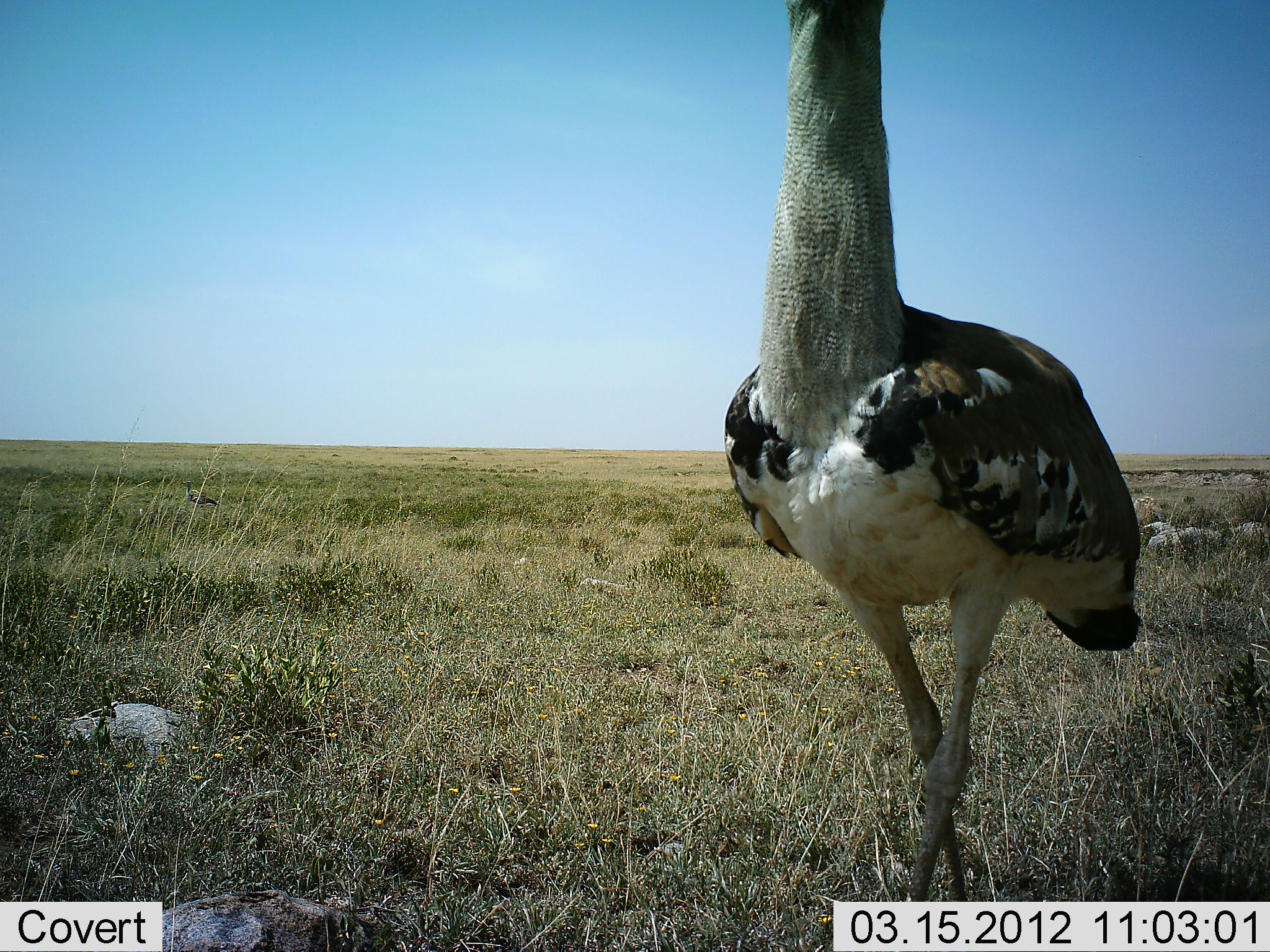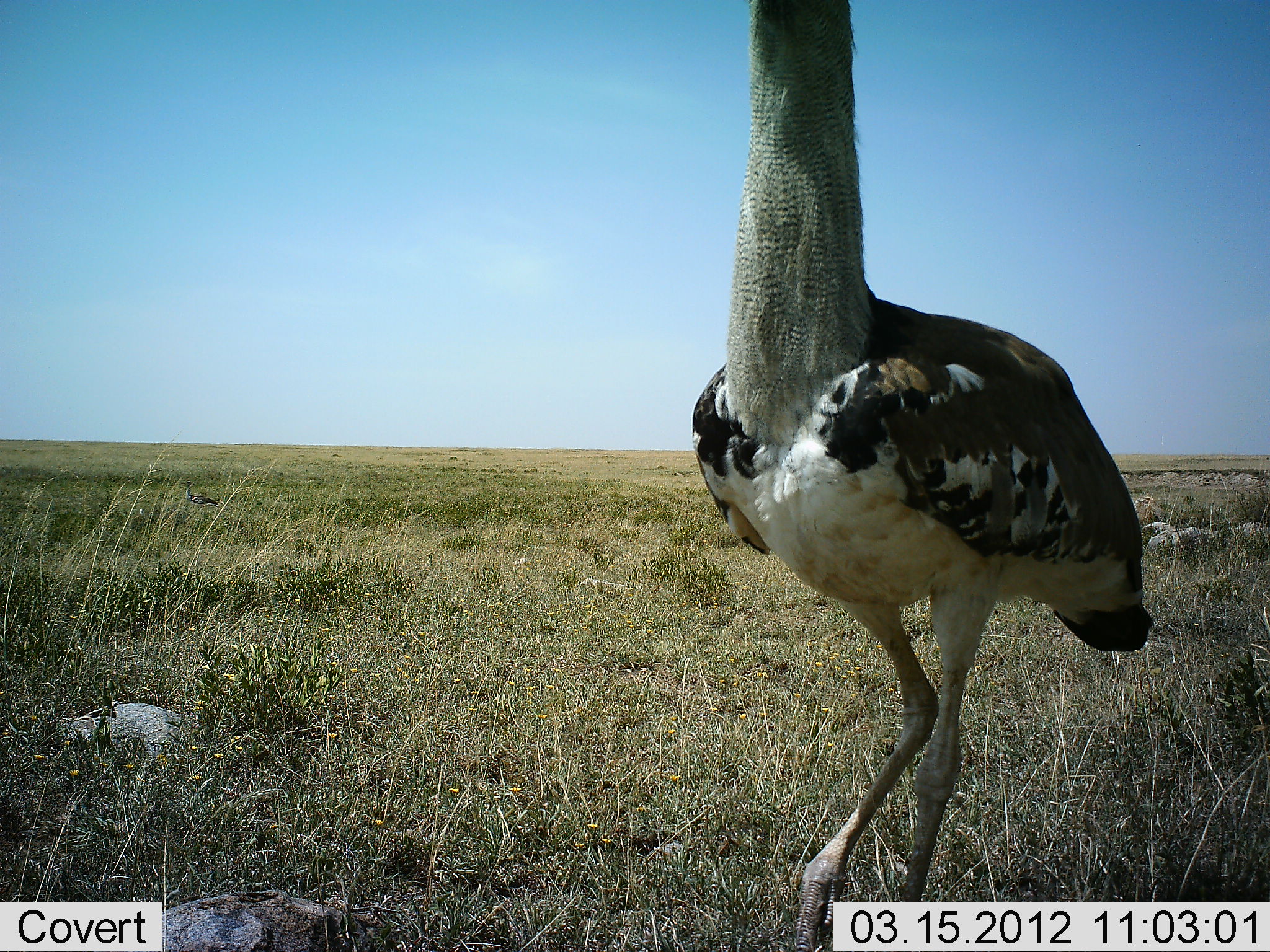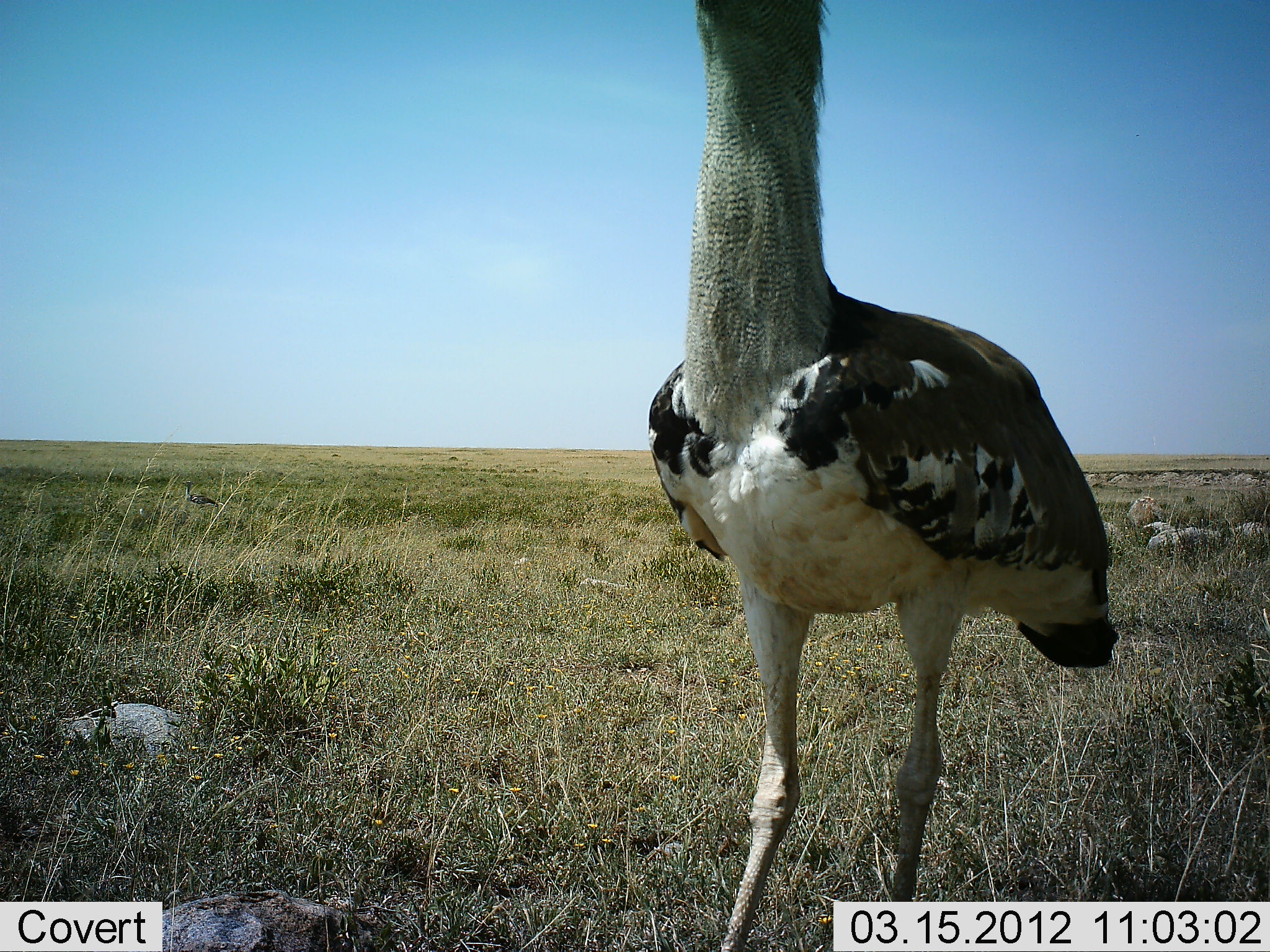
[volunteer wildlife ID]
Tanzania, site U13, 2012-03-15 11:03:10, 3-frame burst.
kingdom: Animalia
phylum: Chordata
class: Aves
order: Otidiformes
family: Otididae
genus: Ardeotis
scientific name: Ardeotis kori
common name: kori bustard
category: koribustard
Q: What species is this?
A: Koribustard (kori bustard) (Ardeotis kori).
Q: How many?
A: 1.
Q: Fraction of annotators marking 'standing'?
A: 33%.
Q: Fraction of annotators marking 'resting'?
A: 0%.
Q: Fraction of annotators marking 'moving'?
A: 67%.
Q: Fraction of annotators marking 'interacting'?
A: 0%.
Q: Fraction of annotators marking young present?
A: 0%.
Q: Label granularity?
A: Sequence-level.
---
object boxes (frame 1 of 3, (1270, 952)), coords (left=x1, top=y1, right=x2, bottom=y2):
animal: (left=723, top=0, right=1140, bottom=901); (left=179, top=478, right=220, bottom=508)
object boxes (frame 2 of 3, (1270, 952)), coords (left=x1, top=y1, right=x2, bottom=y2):
animal: (left=693, top=0, right=1155, bottom=952); (left=181, top=479, right=226, bottom=510)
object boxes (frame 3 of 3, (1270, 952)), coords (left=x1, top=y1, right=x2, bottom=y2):
animal: (left=648, top=0, right=1115, bottom=952); (left=180, top=478, right=227, bottom=513)